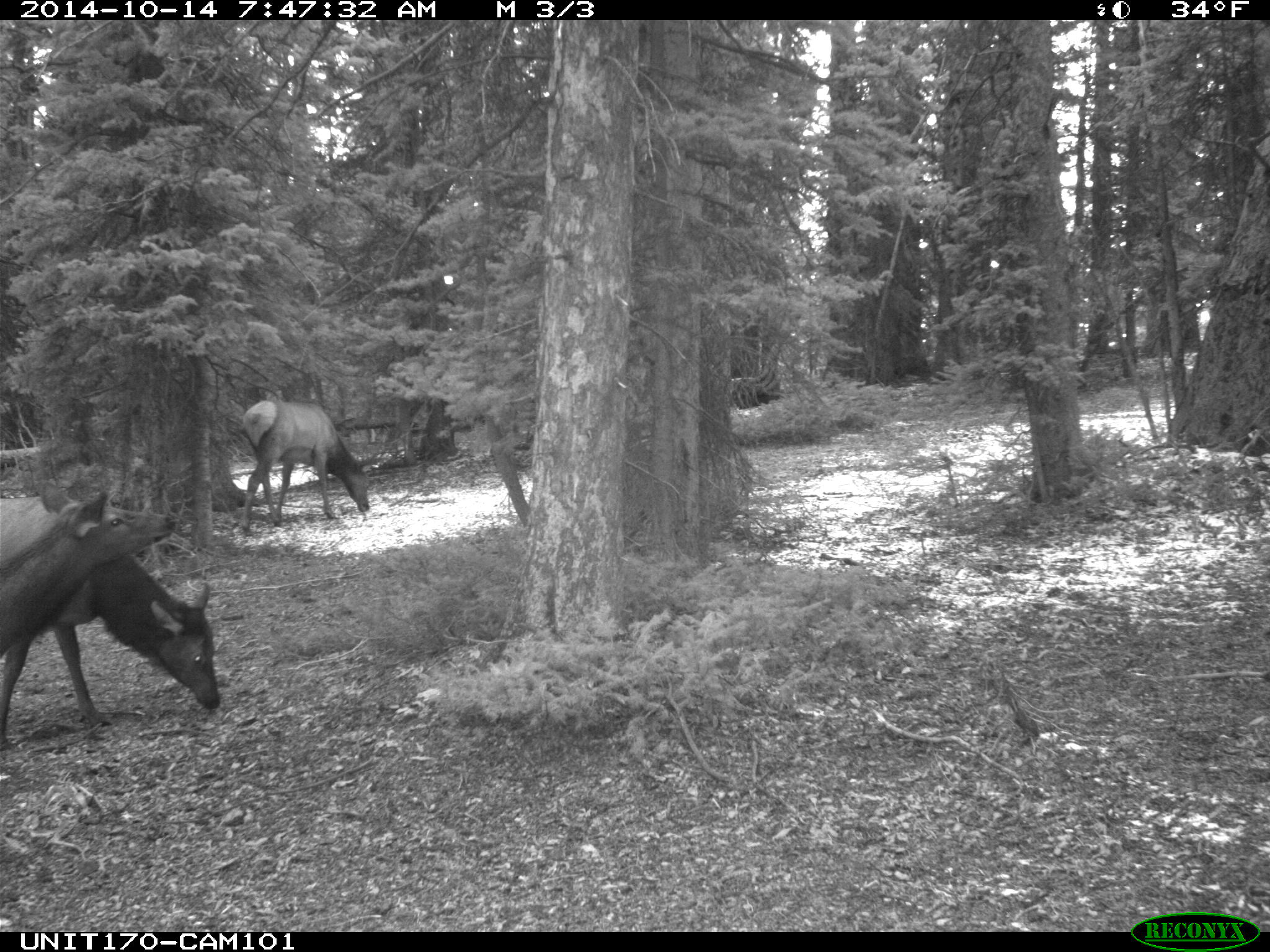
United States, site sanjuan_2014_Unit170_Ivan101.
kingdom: Animalia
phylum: Chordata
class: Mammalia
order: Artiodactyla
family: Cervidae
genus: Cervus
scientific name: Cervus elaphus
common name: red deer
Cervus elaphus (red deer).